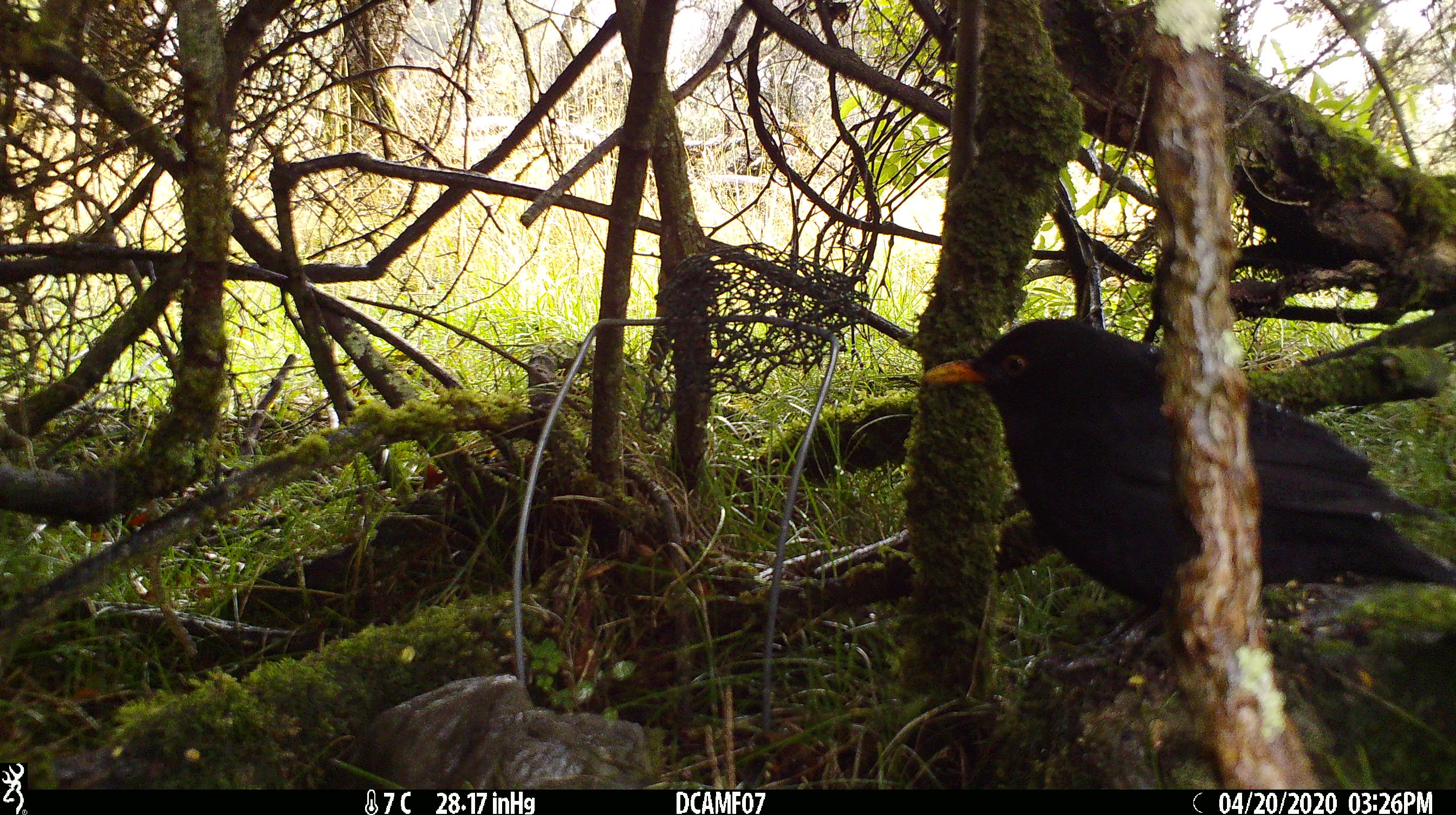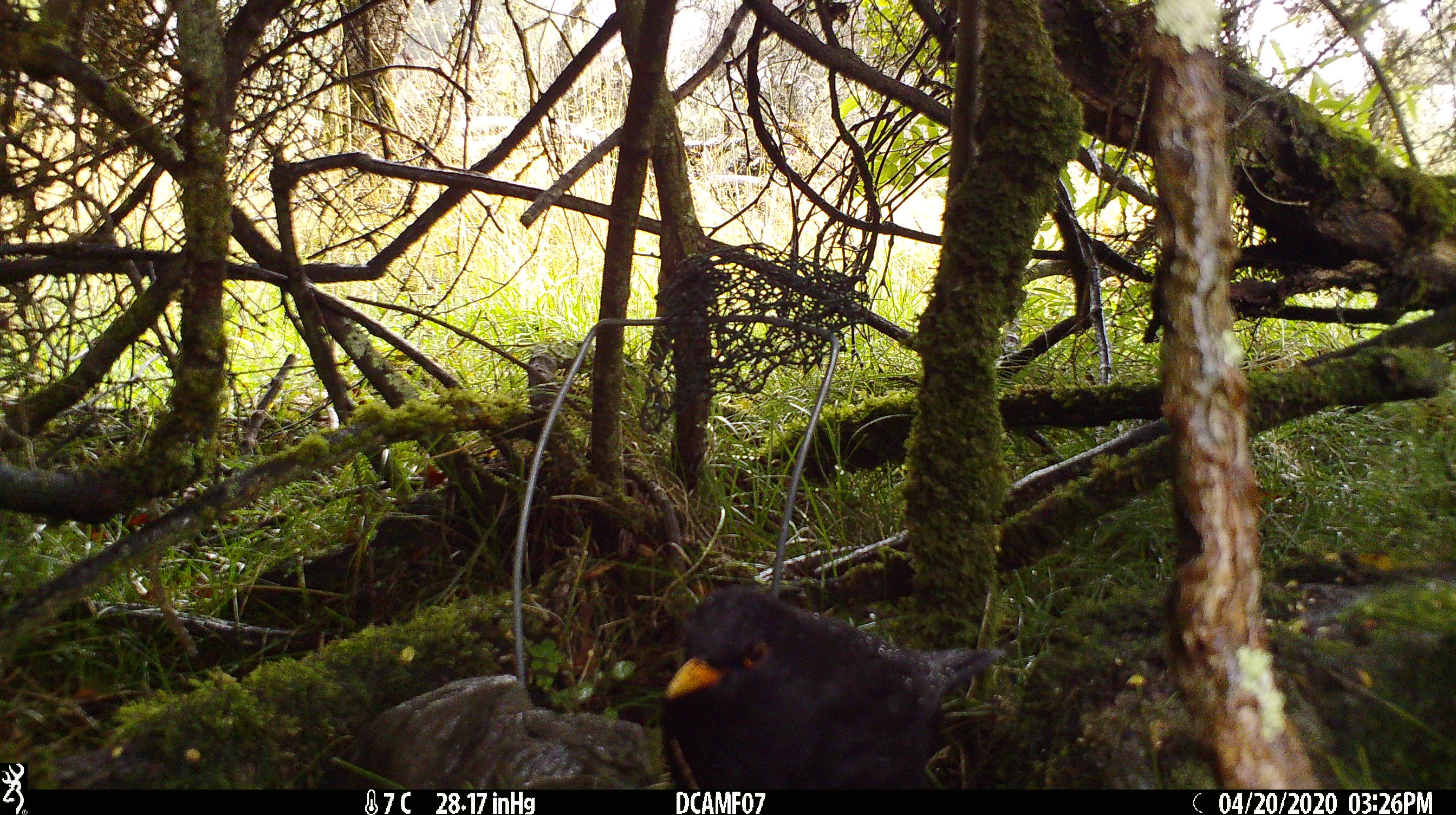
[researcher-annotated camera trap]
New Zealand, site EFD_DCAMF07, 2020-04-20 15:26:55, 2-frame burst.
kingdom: Animalia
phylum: Chordata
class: Aves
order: Passeriformes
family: Turdidae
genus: Turdus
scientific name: Turdus merula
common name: eurasian blackbird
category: blackbird